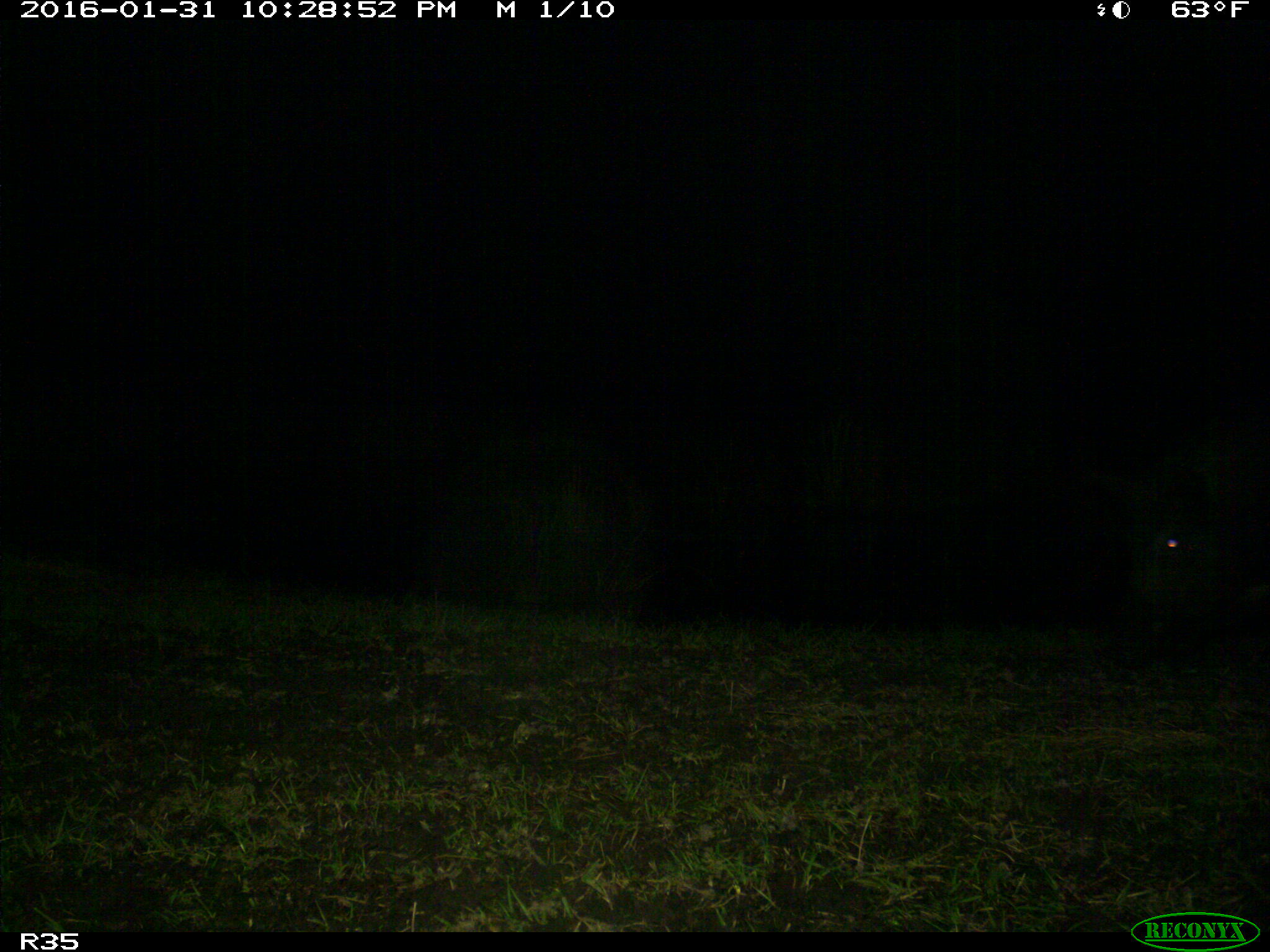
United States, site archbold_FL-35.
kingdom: Animalia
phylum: Chordata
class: Mammalia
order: Artiodactyla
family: Suidae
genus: Sus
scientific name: Sus scrofa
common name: wild boar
Sus scrofa (wild boar).